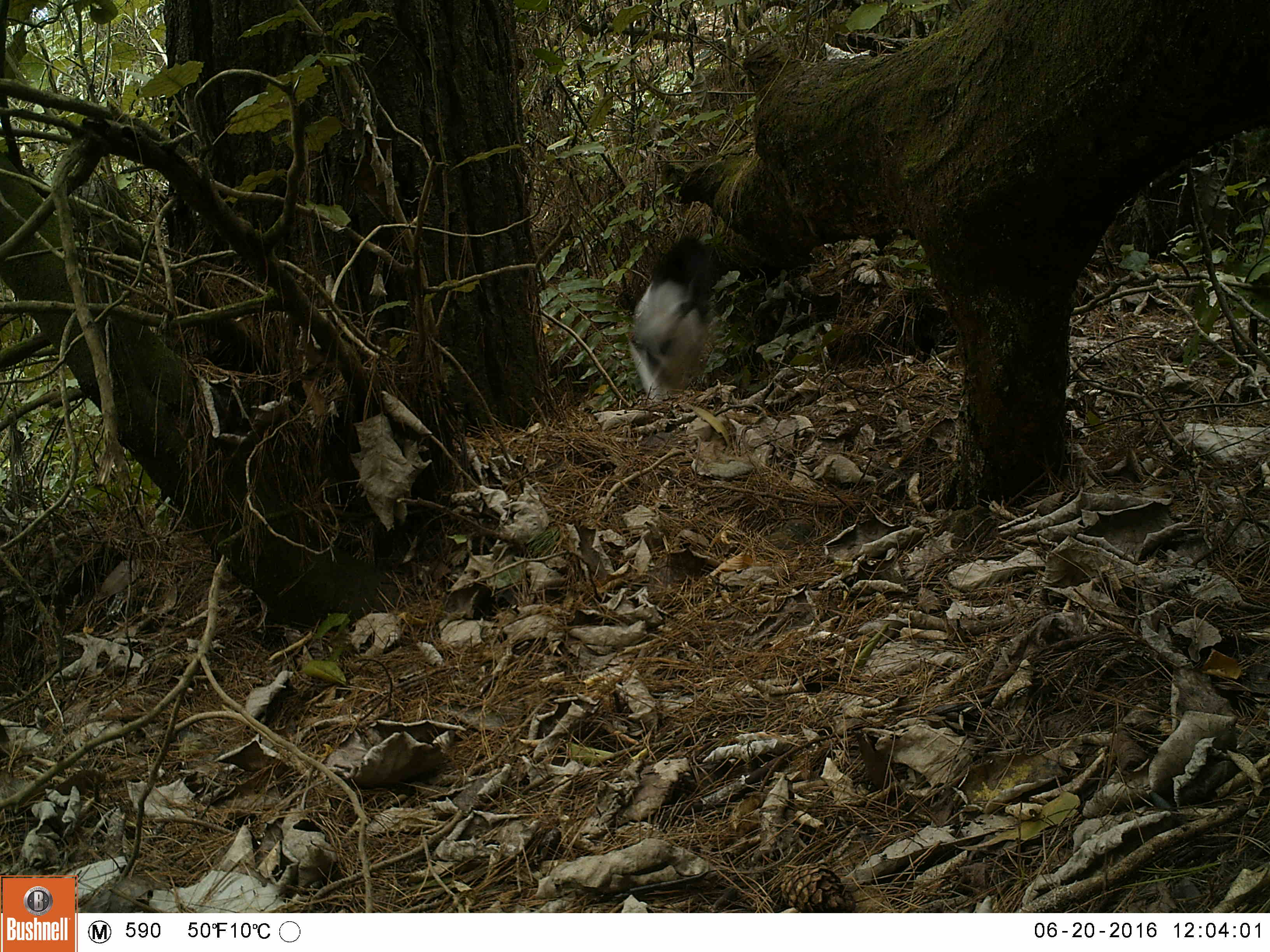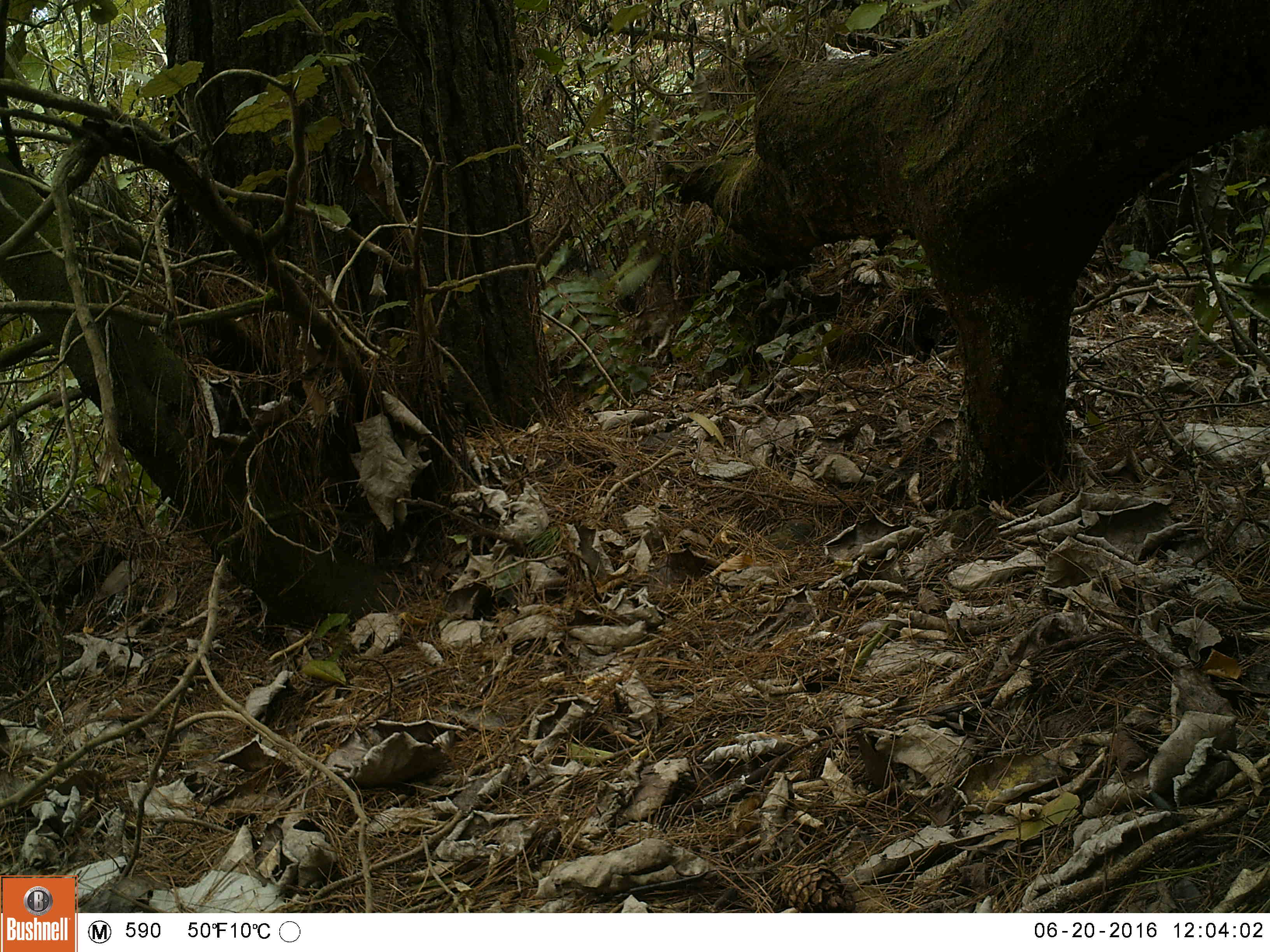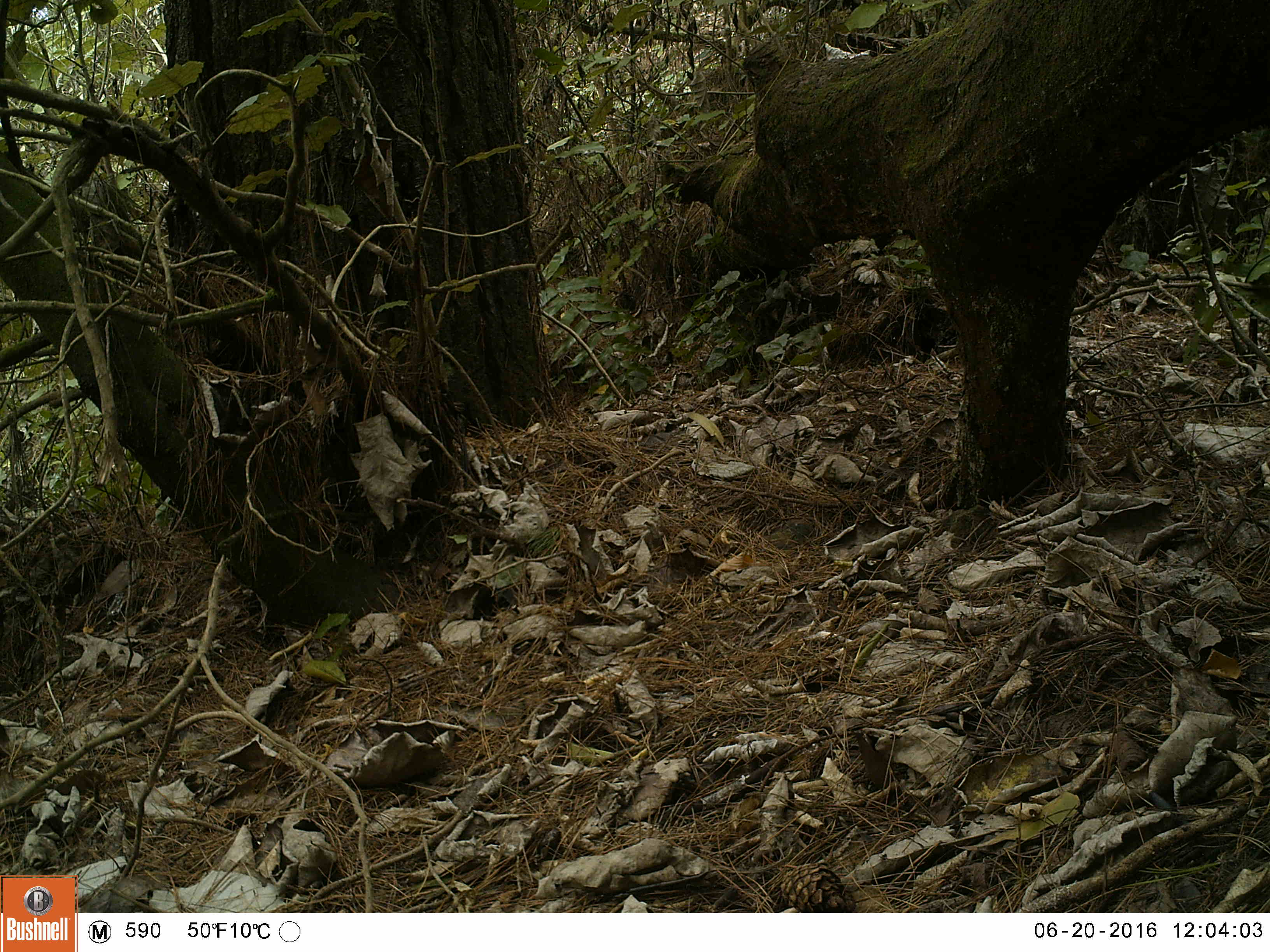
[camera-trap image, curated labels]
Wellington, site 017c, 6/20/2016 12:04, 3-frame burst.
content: unidentified animal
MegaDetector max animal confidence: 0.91